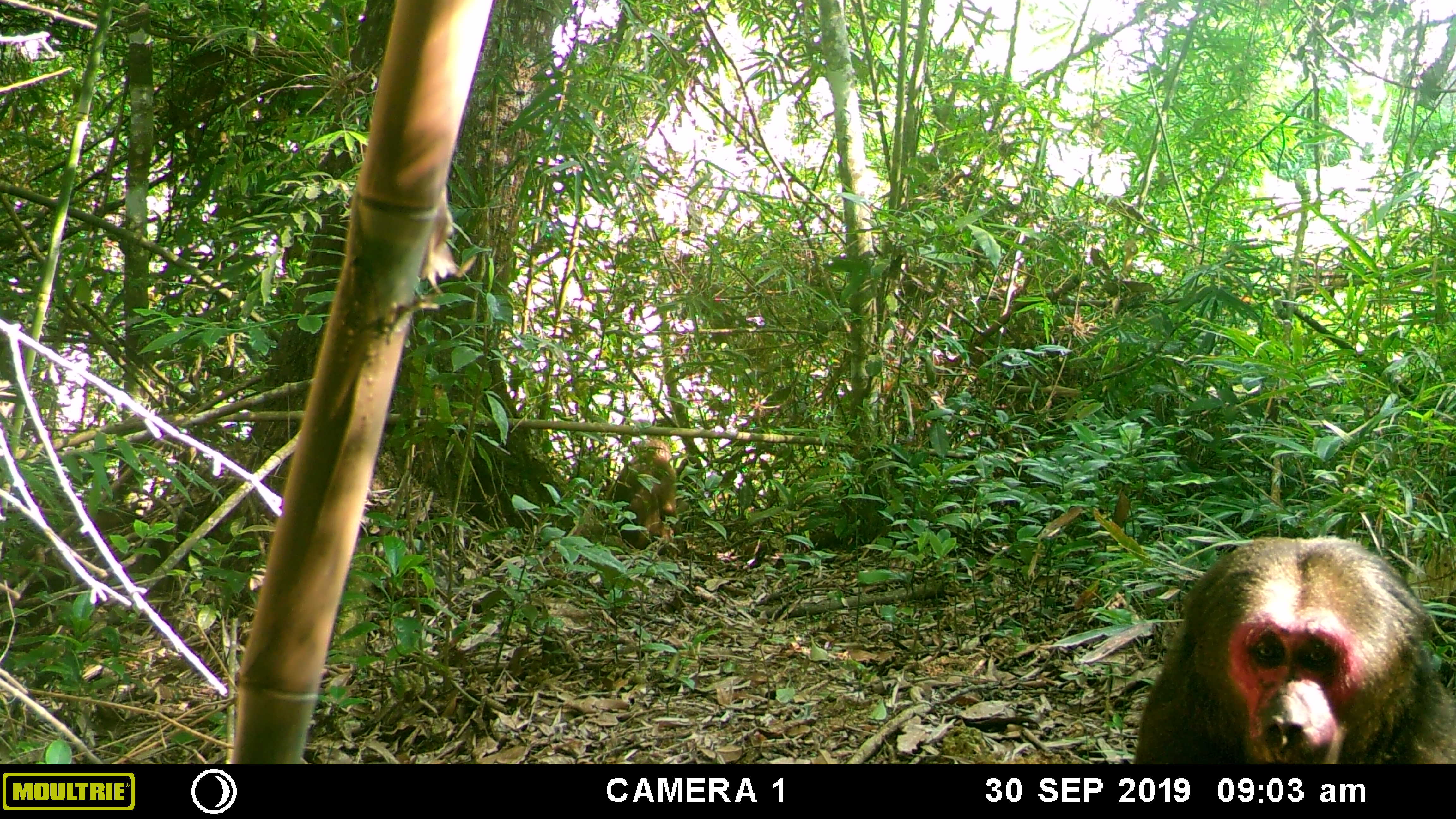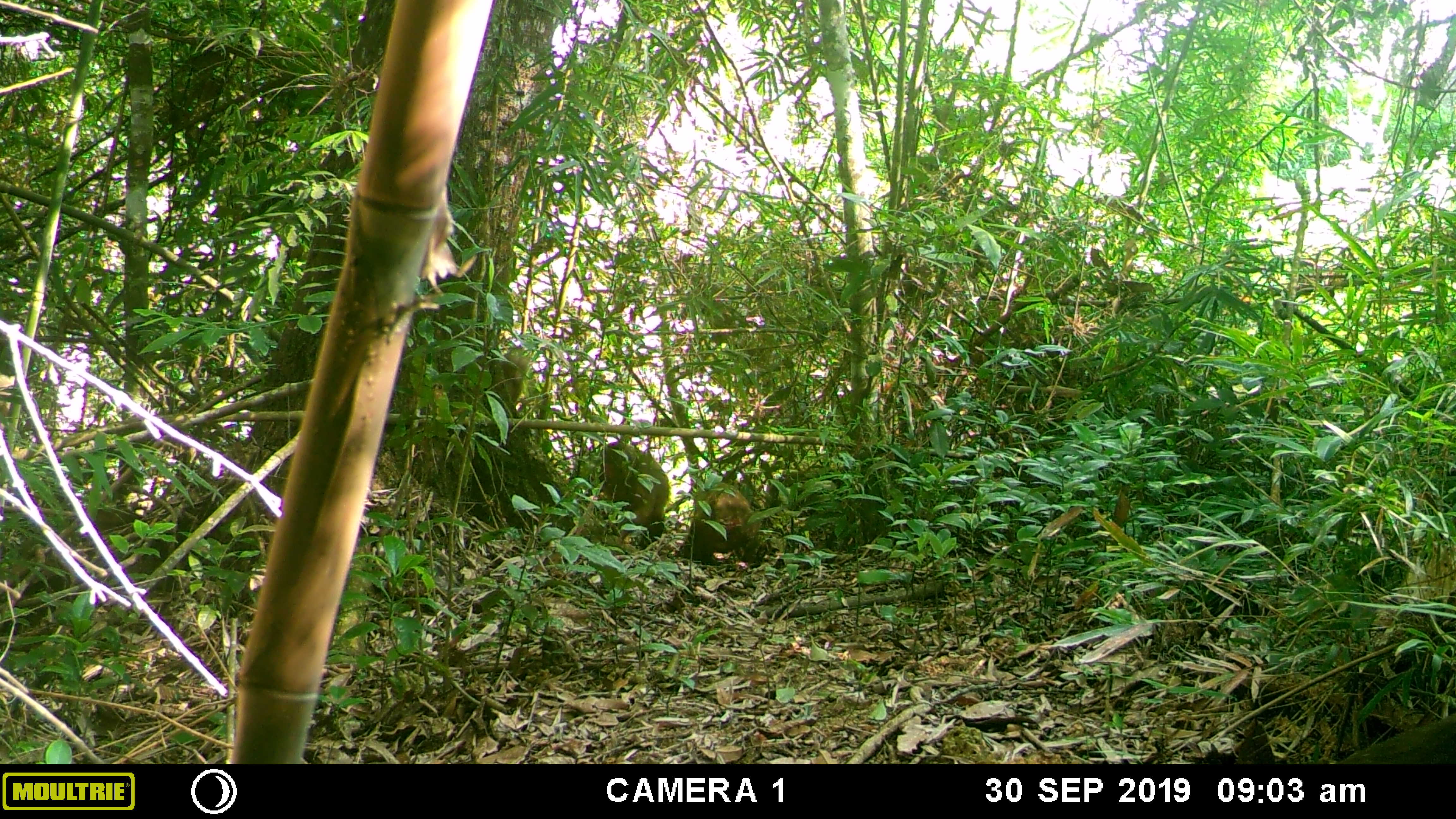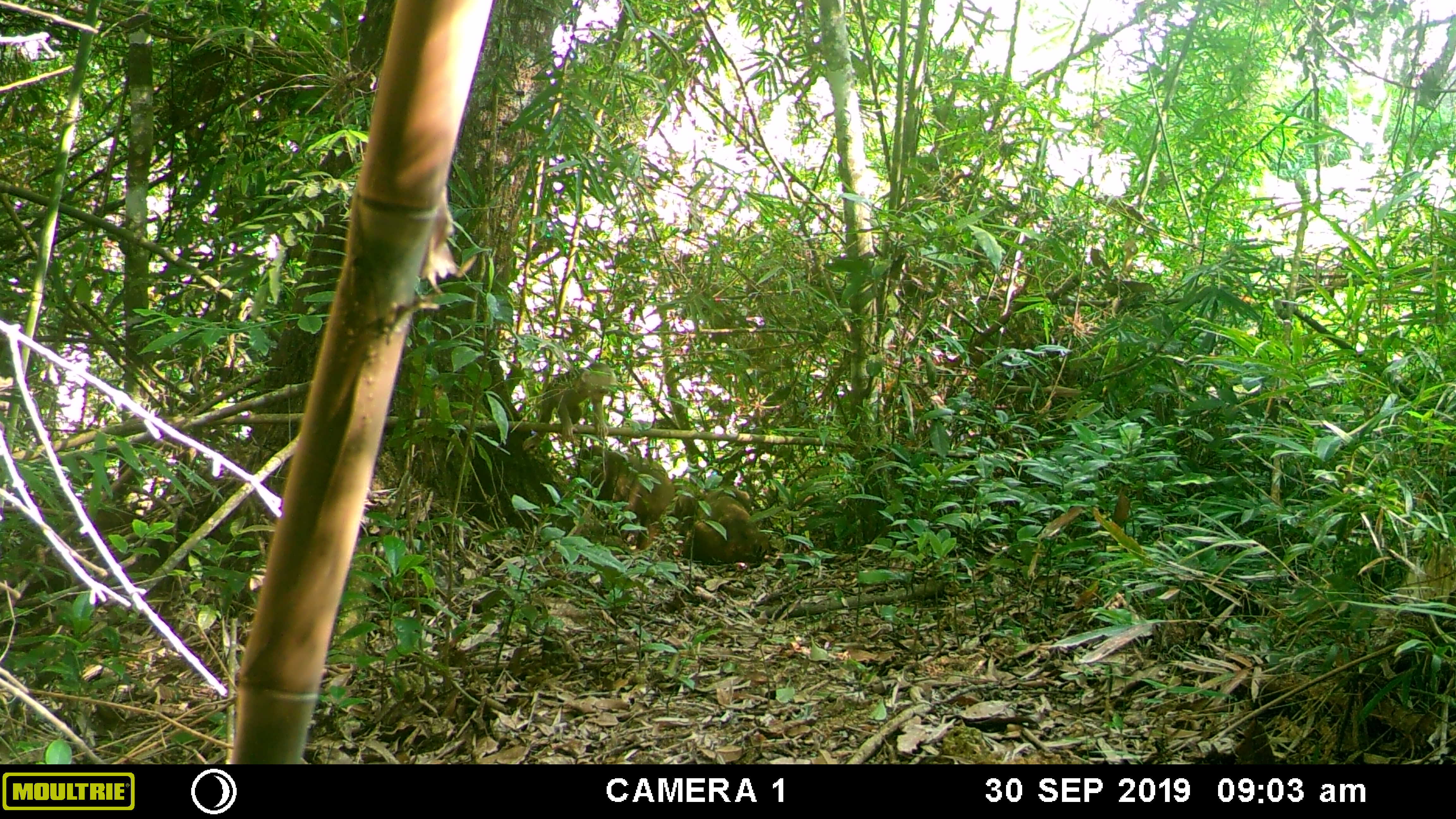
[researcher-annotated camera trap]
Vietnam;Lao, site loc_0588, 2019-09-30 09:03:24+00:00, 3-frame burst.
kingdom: Animalia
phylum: Chordata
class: Mammalia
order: Primates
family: Cercopithecidae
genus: Macaca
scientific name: Macaca arctoides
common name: stump-tailed macaque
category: stump tailed macaque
Stump tailed macaque (stump-tailed macaque) (Macaca arctoides). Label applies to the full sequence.